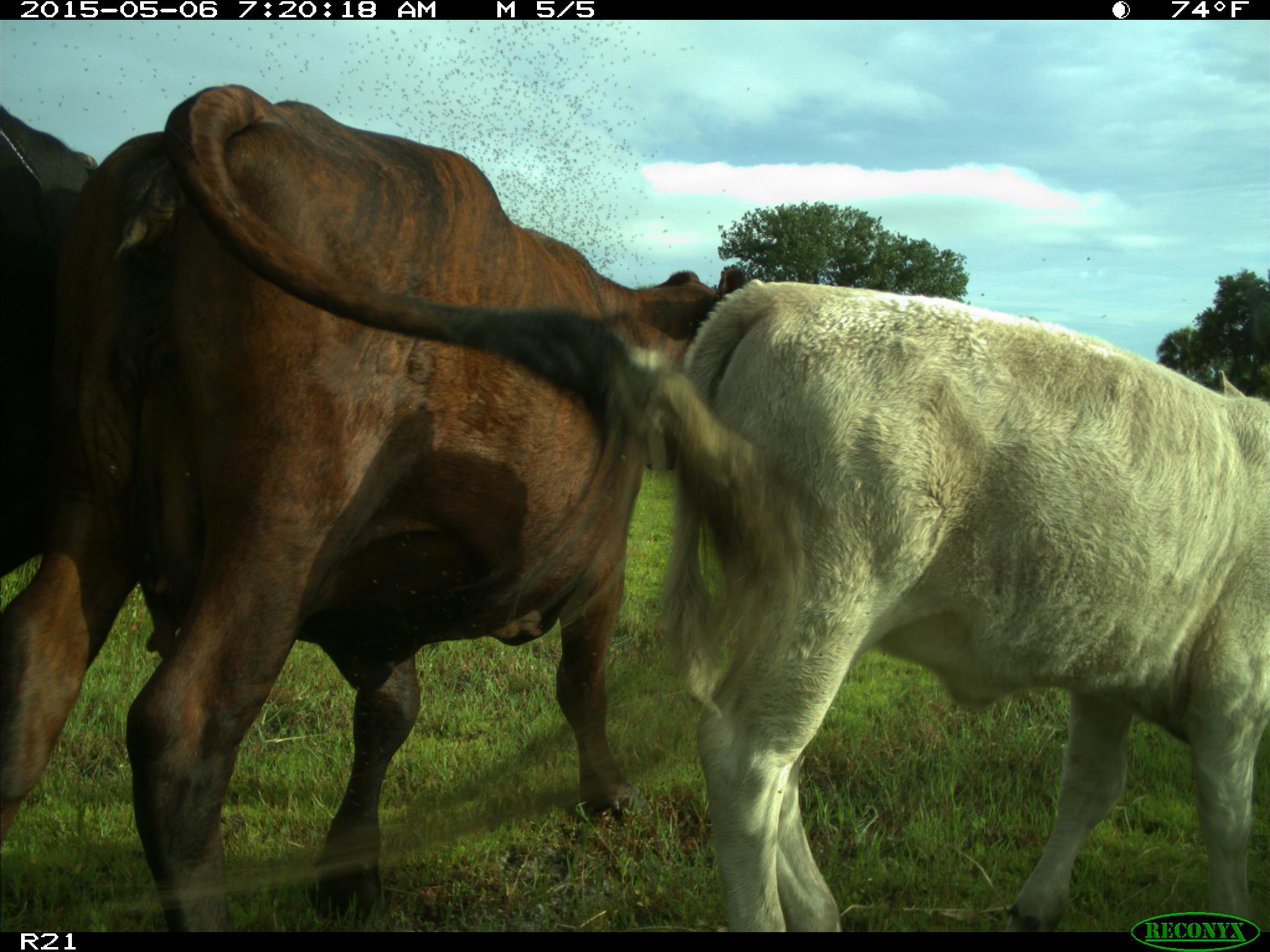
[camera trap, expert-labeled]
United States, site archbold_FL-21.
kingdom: Animalia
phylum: Chordata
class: Mammalia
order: Artiodactyla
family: Bovidae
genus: Bos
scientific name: Bos taurus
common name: domestic cow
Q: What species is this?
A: Bos taurus (domestic cow).